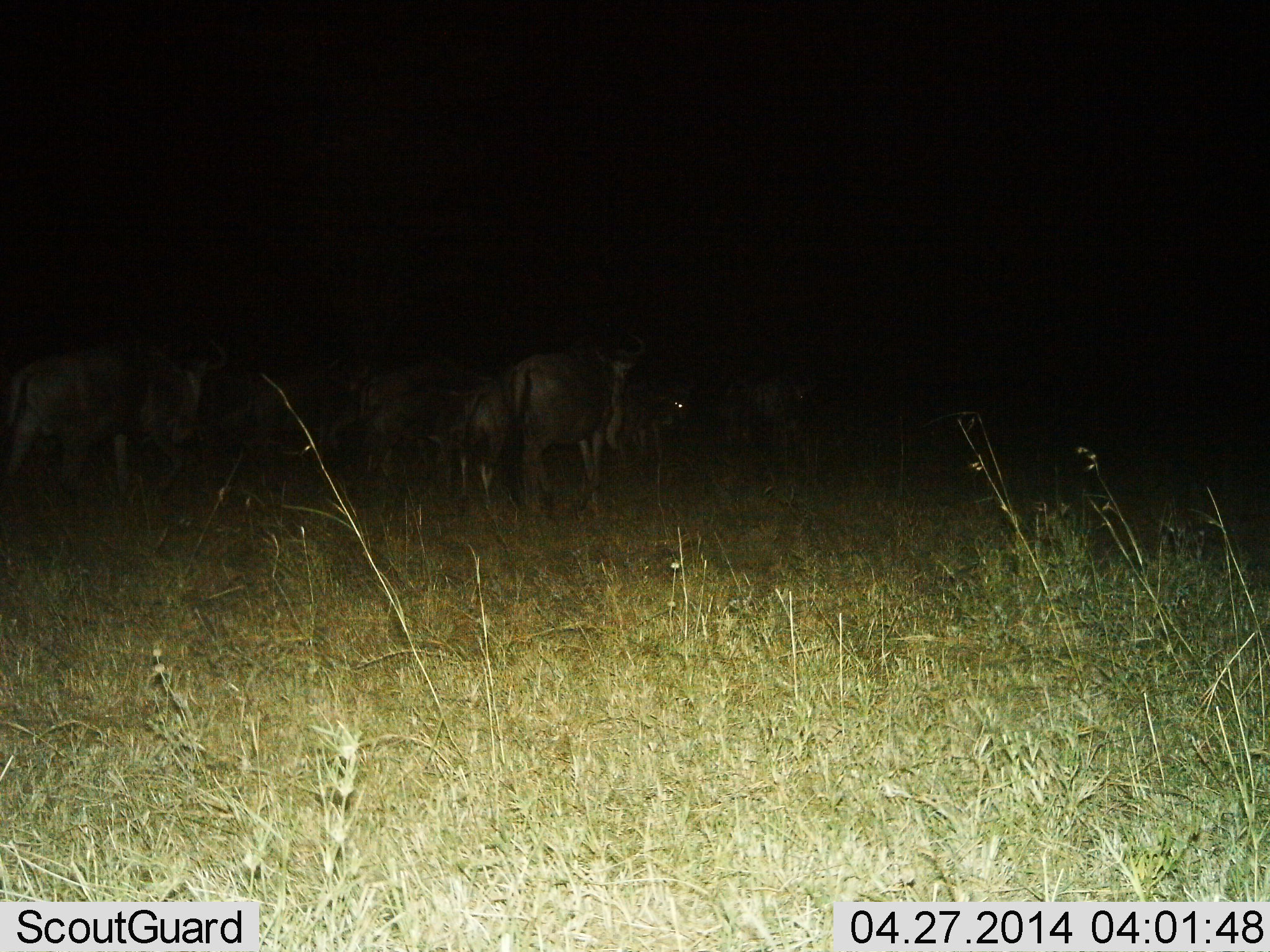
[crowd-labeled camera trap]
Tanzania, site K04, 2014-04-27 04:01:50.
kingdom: Animalia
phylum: Chordata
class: Mammalia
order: Artiodactyla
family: Bovidae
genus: Connochaetes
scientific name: Connochaetes taurinus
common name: blue wildebeest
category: wildebeest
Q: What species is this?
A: Wildebeest (blue wildebeest) (Connochaetes taurinus).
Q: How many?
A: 7.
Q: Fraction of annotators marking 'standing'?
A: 70%.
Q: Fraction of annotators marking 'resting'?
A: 0%.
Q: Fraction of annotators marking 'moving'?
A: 30%.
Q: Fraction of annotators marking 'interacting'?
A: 0%.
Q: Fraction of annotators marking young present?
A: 20%.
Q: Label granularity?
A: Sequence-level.